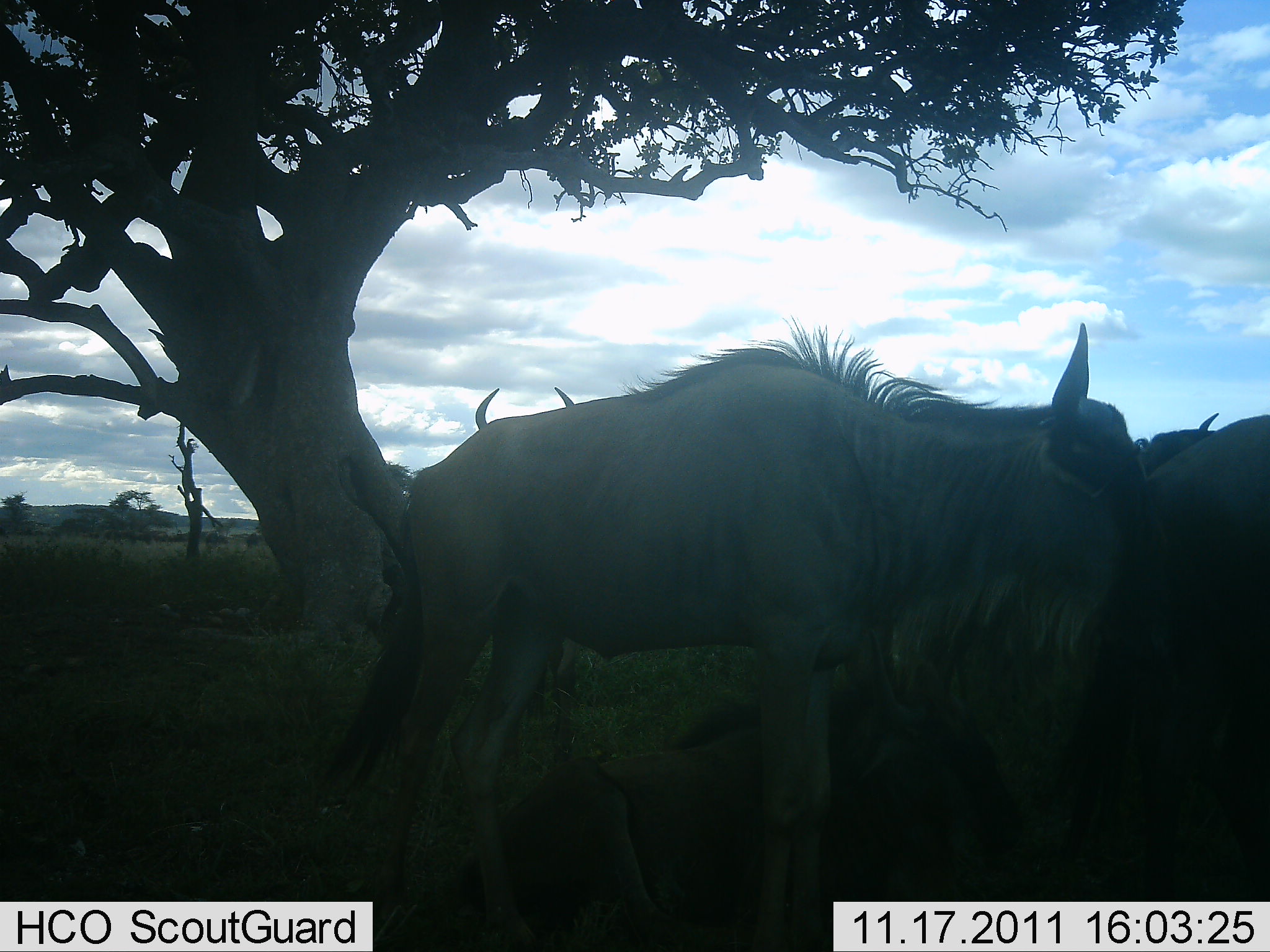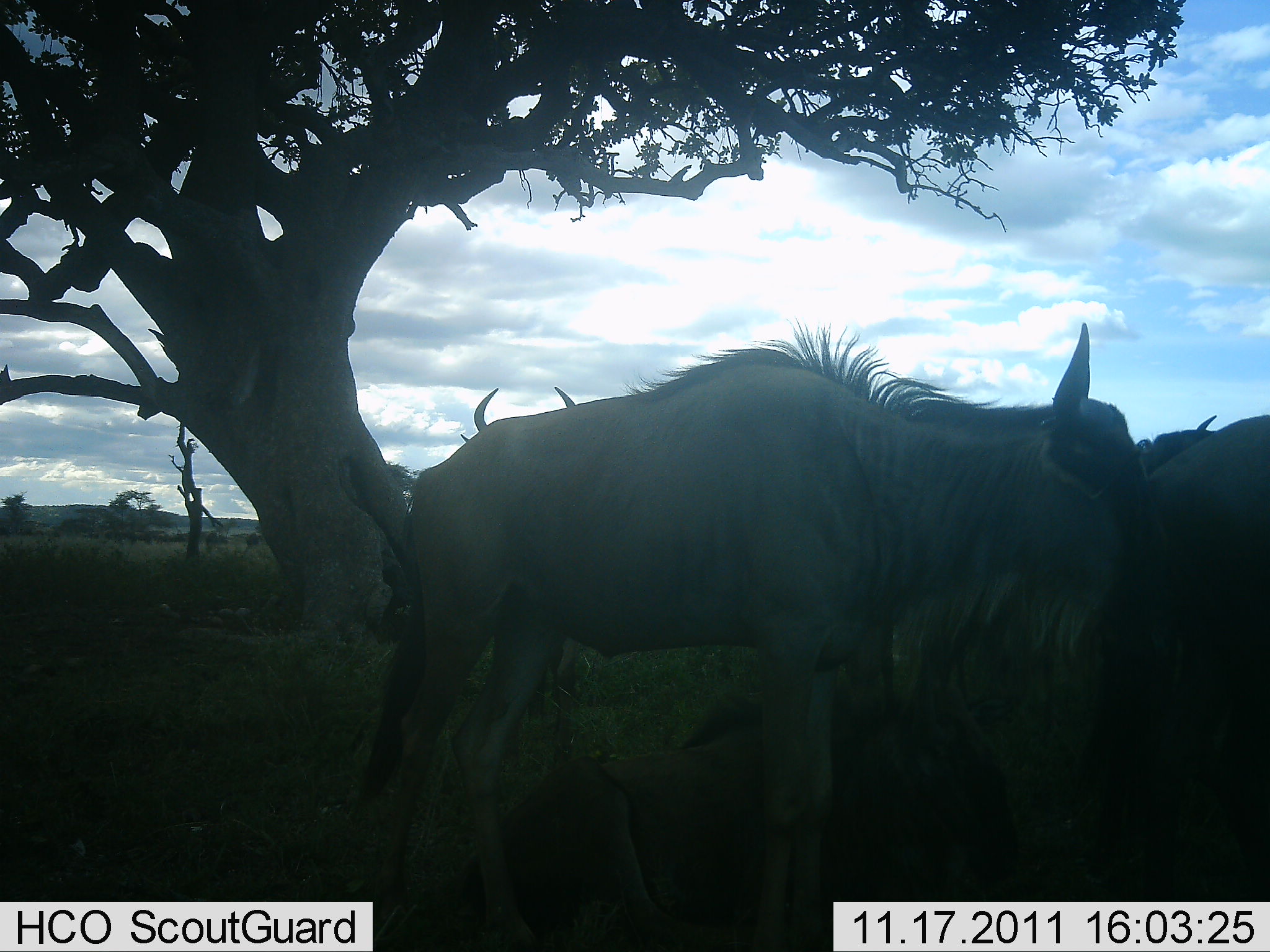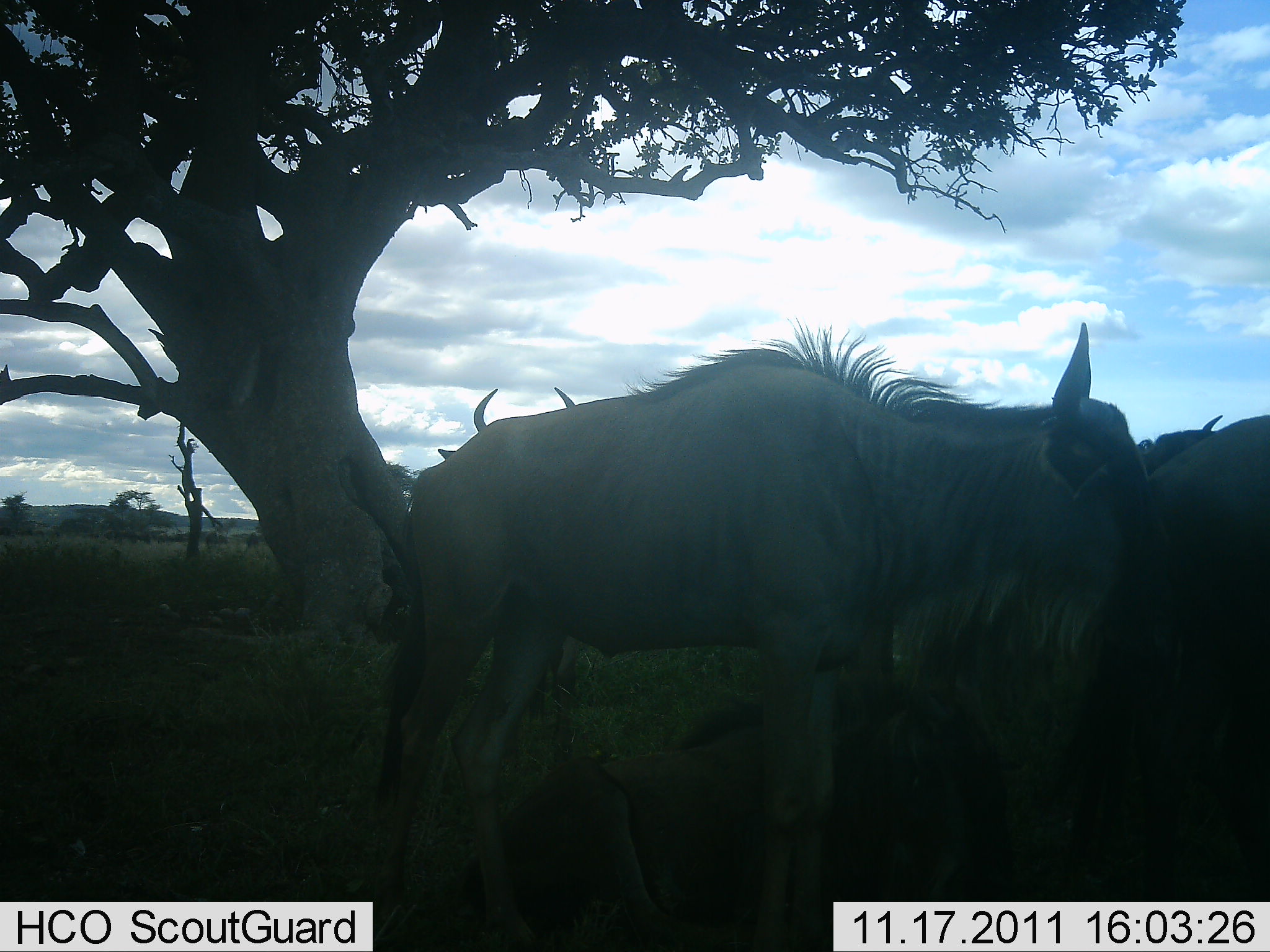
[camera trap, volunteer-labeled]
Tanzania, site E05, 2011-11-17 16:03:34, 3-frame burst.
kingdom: Animalia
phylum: Chordata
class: Mammalia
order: Artiodactyla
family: Bovidae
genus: Connochaetes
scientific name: Connochaetes taurinus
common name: blue wildebeest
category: wildebeest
Wildebeest (blue wildebeest) (Connochaetes taurinus), count 4. Behavior (volunteer vote fractions): standing 83%, resting 42%, moving 8%, interacting 8%. Young present (vote fraction): 0%. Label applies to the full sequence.